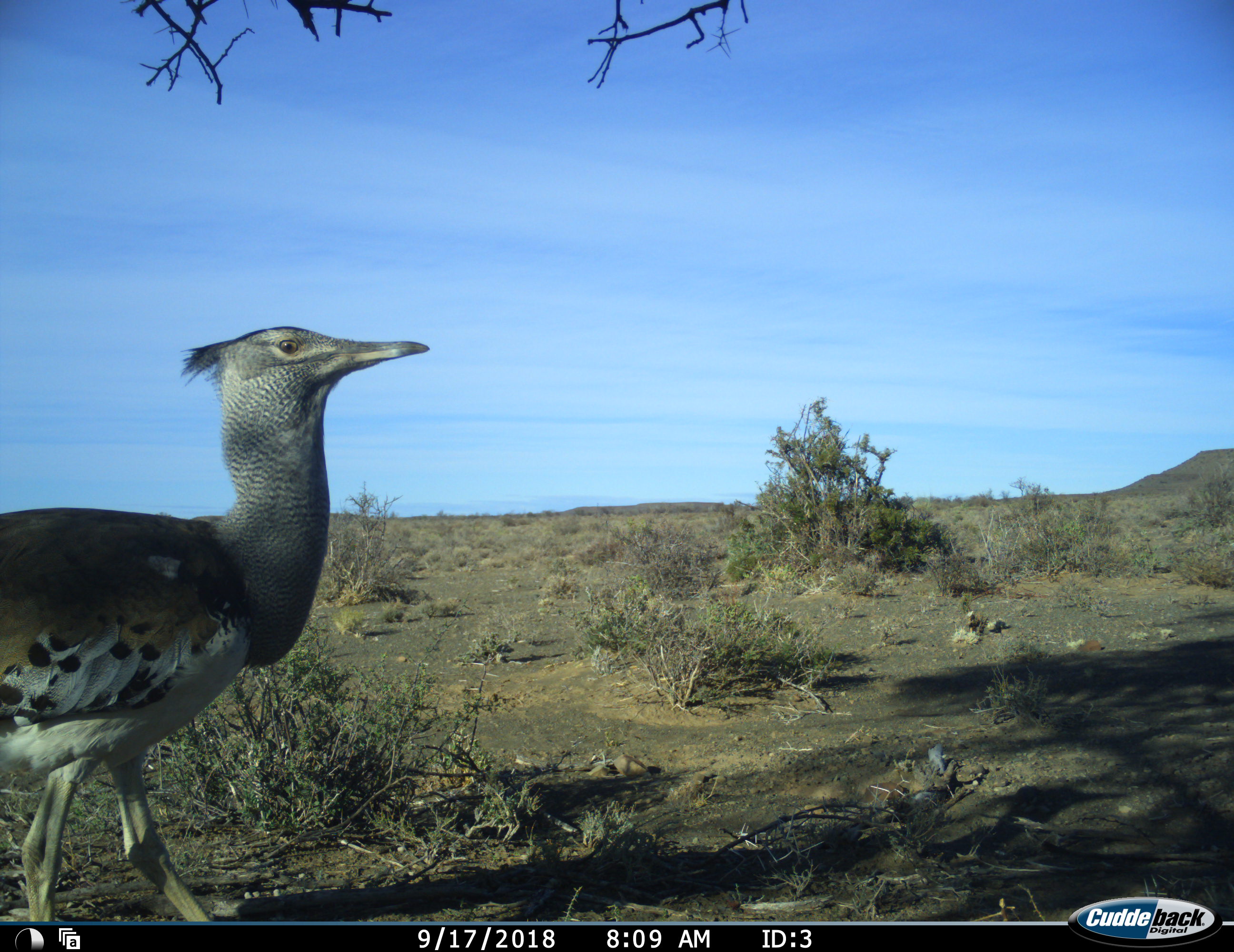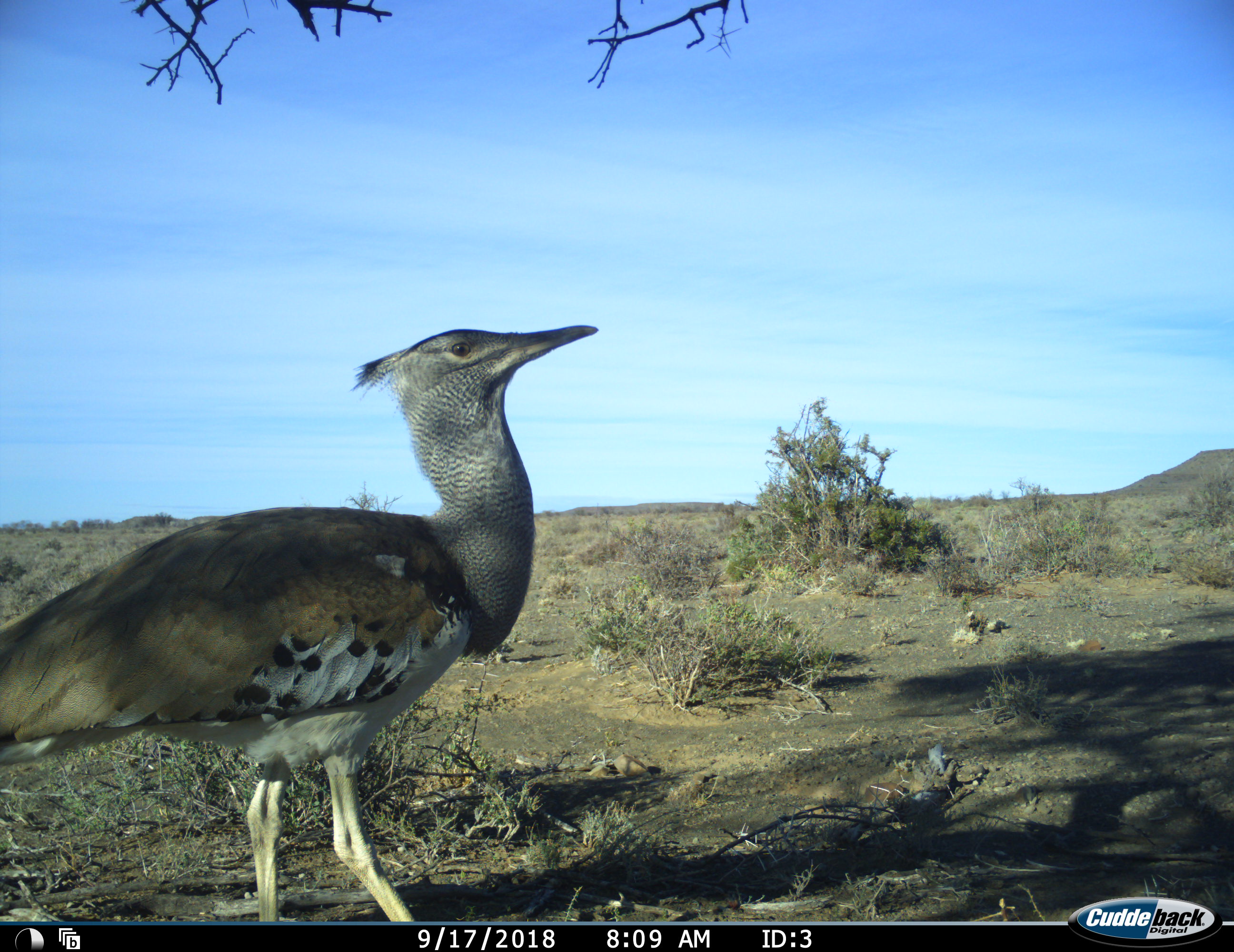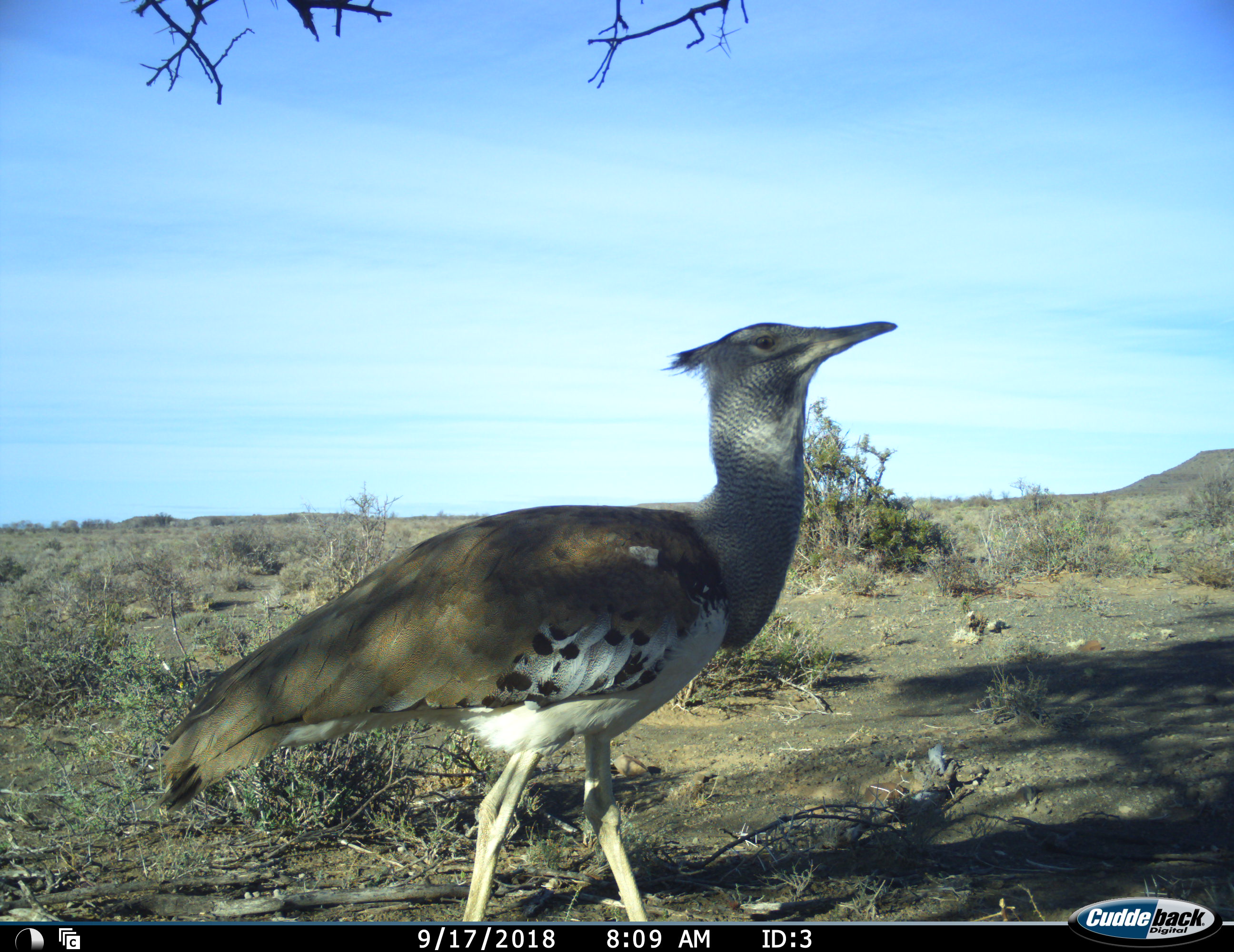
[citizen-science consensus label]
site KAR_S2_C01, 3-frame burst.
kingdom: Animalia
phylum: Chordata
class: Aves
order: Otidiformes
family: Otididae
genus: Ardeotis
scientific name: Ardeotis kori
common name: kori bustard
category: bustardkori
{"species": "bustardkori (kori bustard) (Ardeotis kori)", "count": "1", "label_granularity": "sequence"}